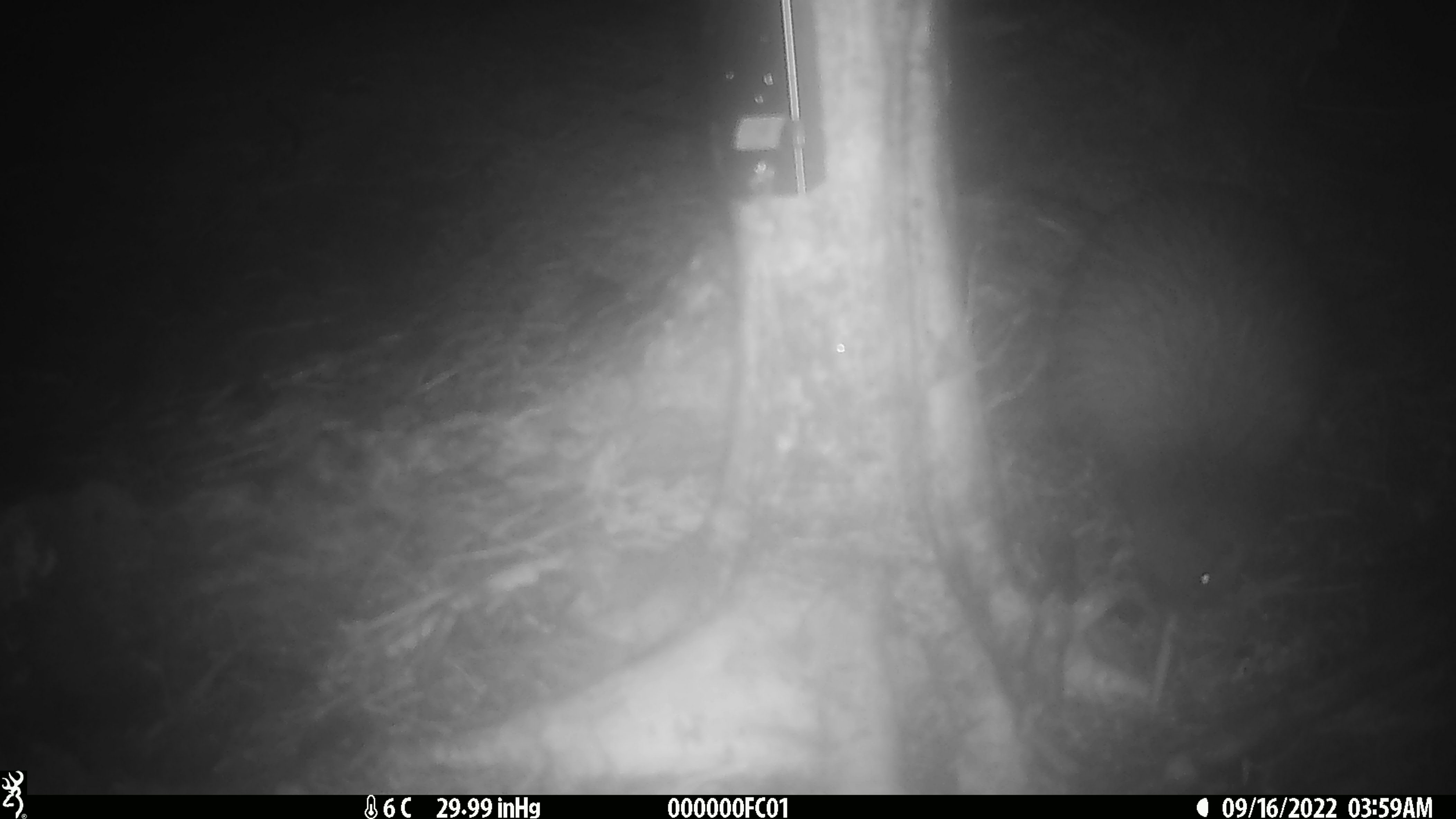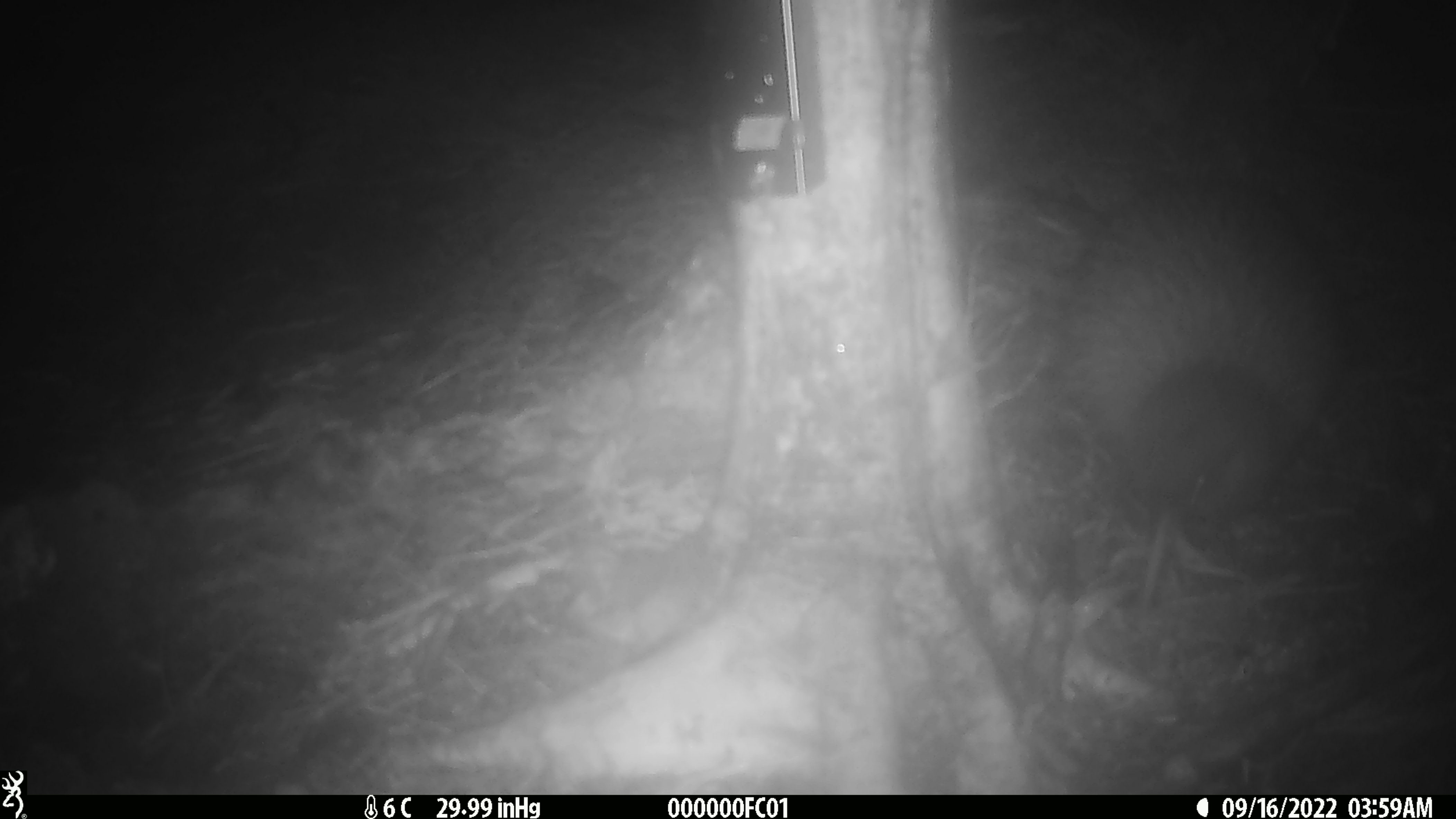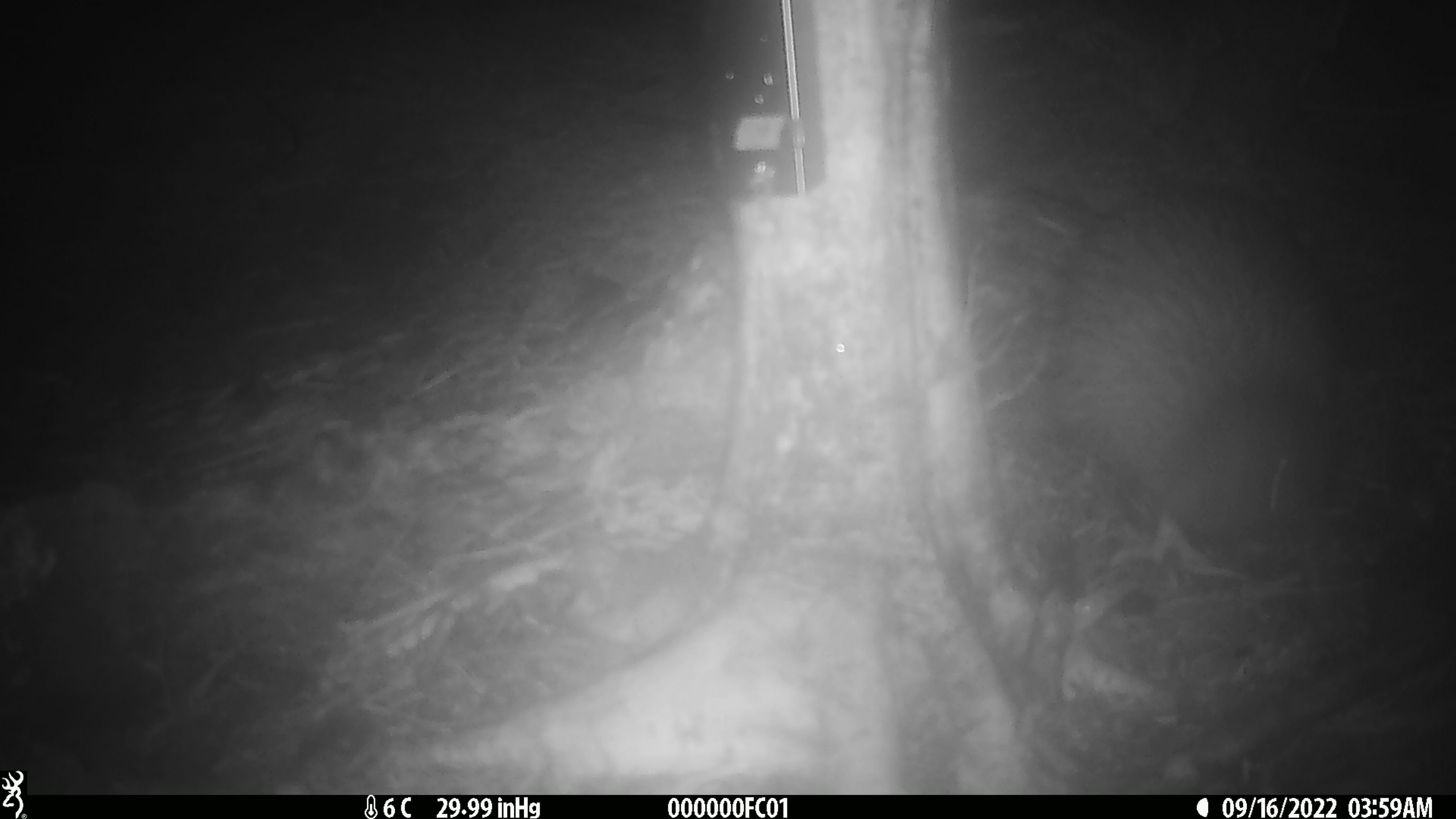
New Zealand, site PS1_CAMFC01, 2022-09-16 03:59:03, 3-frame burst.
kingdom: Animalia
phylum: Chordata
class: Aves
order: Apterygiformes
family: Apterygidae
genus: Apteryx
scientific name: Apteryx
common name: kiwi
Kiwi (Apteryx).